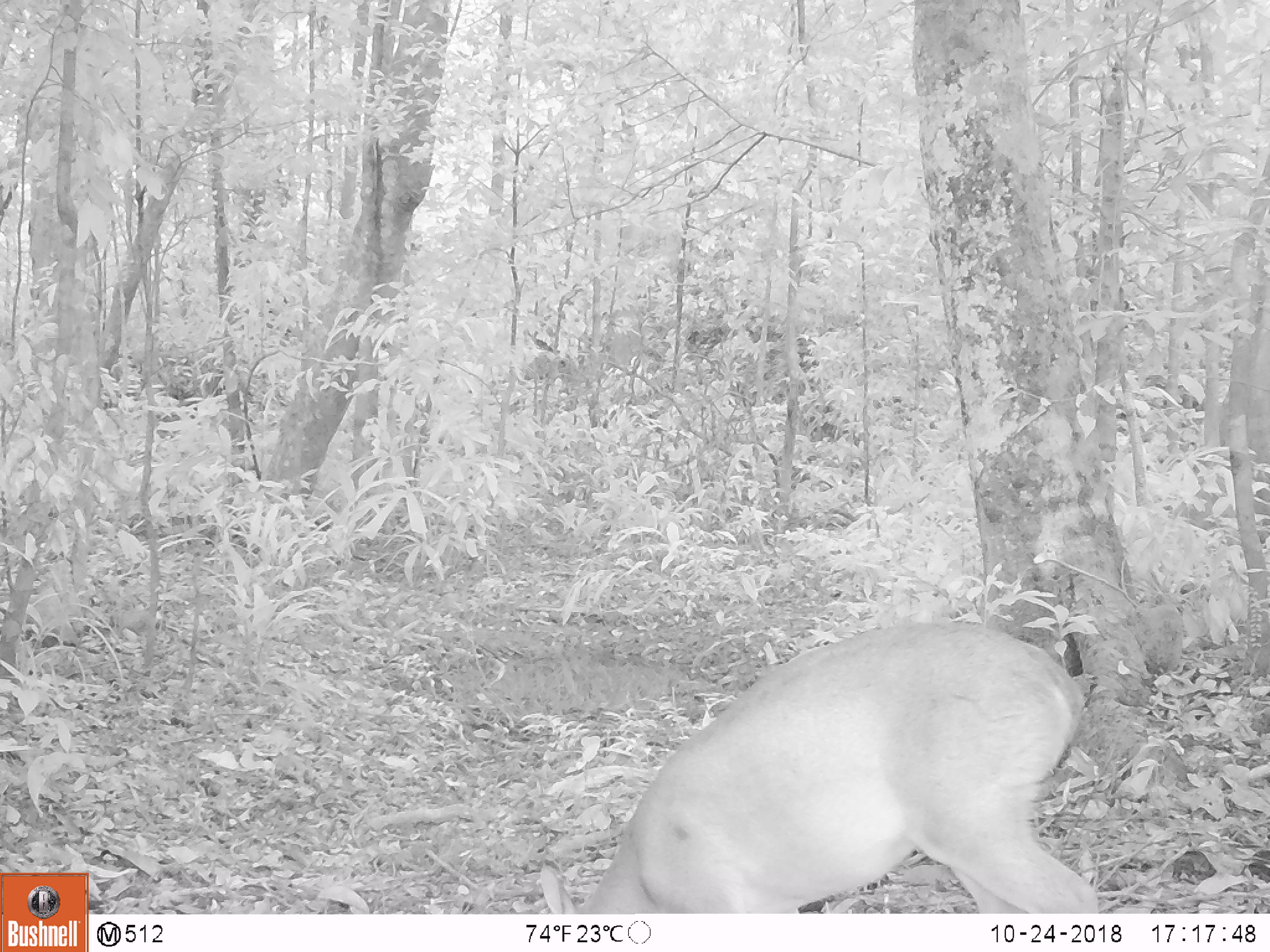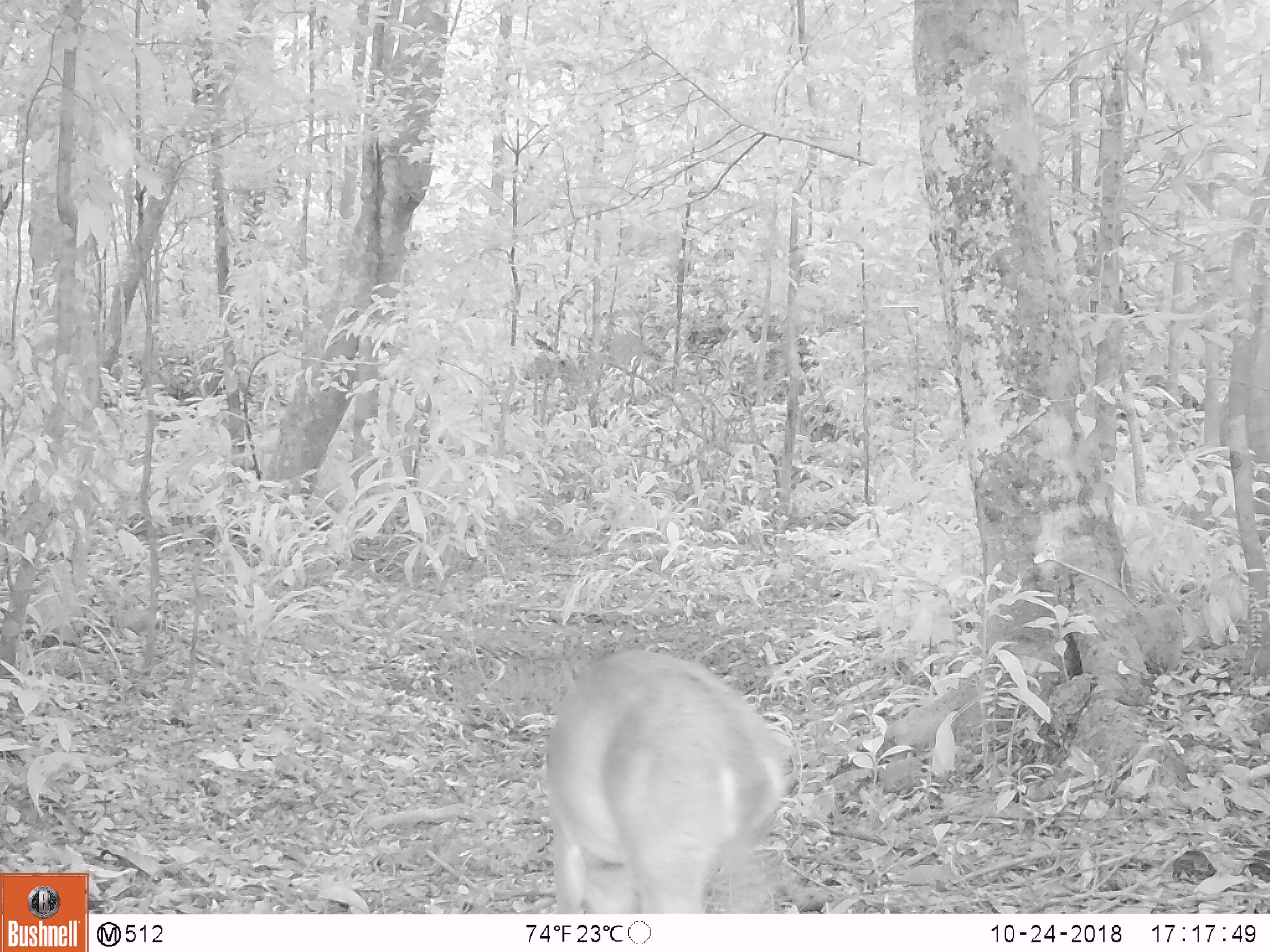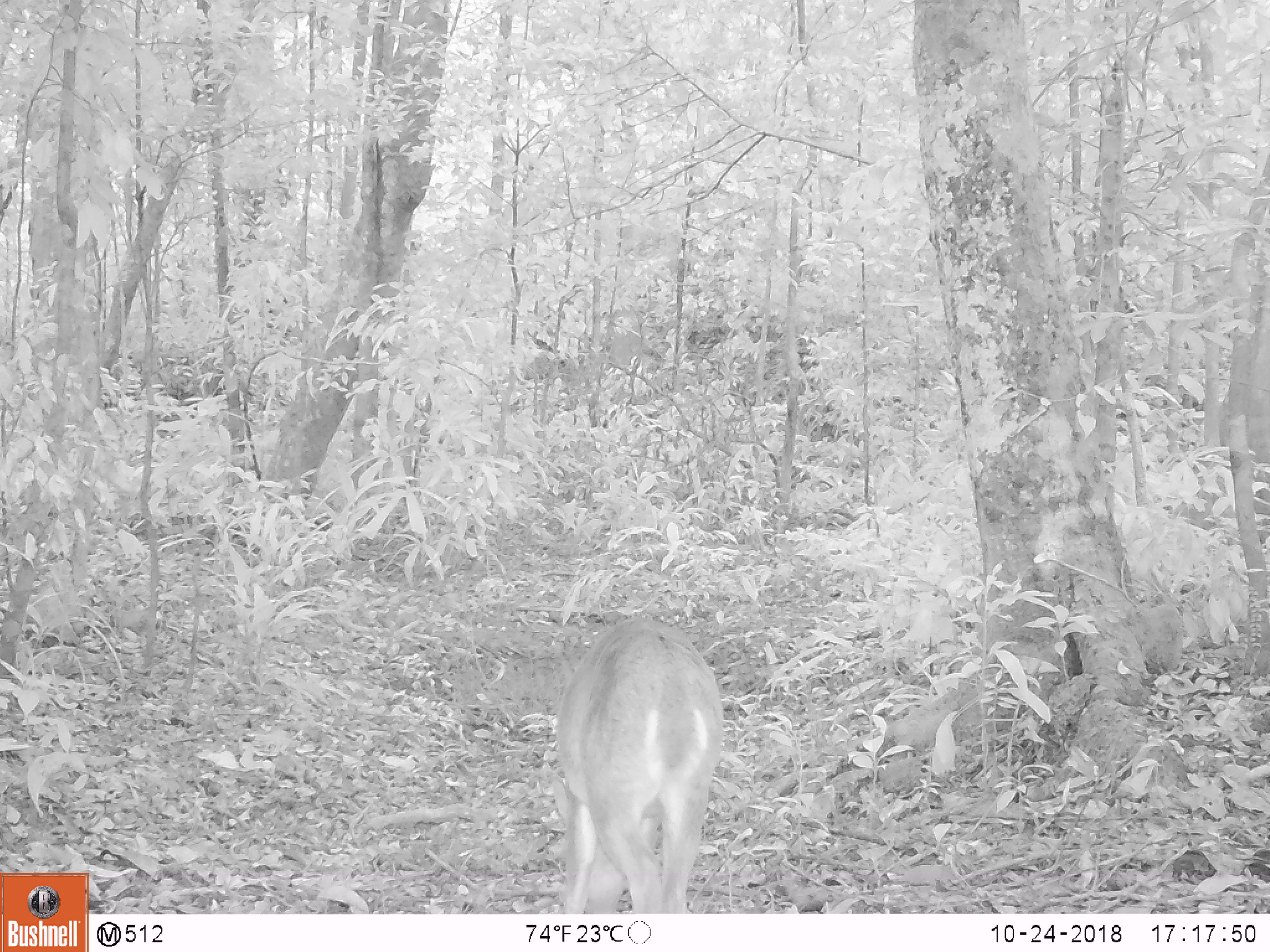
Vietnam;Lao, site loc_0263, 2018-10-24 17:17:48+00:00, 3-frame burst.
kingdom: Animalia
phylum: Chordata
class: Mammalia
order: Artiodactyla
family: Cervidae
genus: Muntiacus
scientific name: Muntiacus vuquangensis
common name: large-antlered muntjac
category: large antlered muntjac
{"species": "large antlered muntjac (large-antlered muntjac) (Muntiacus vuquangensis)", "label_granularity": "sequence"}